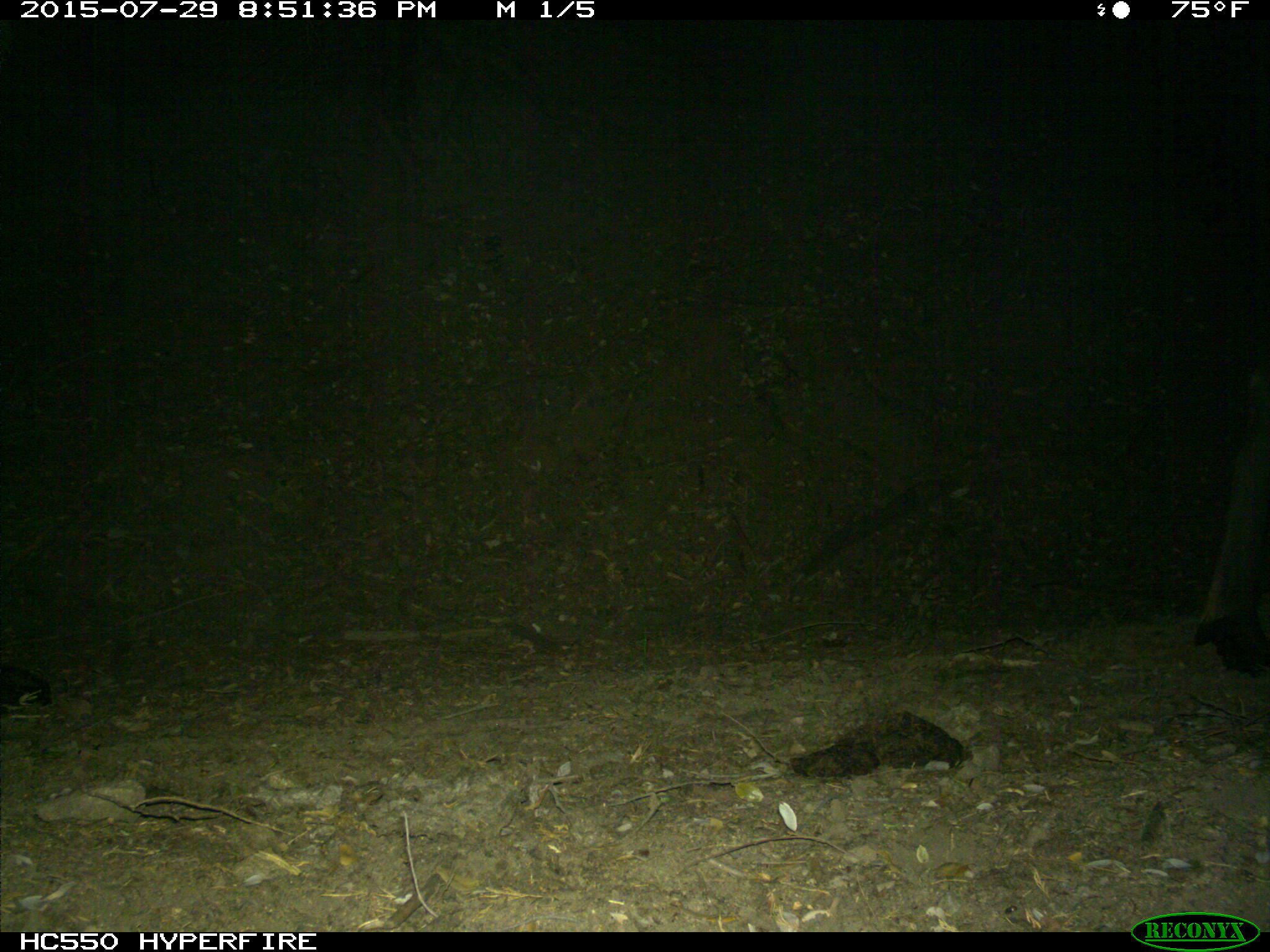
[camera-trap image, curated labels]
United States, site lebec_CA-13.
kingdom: Animalia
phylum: Chordata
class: Mammalia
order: Artiodactyla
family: Cervidae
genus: Cervus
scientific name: Cervus canadensis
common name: elk